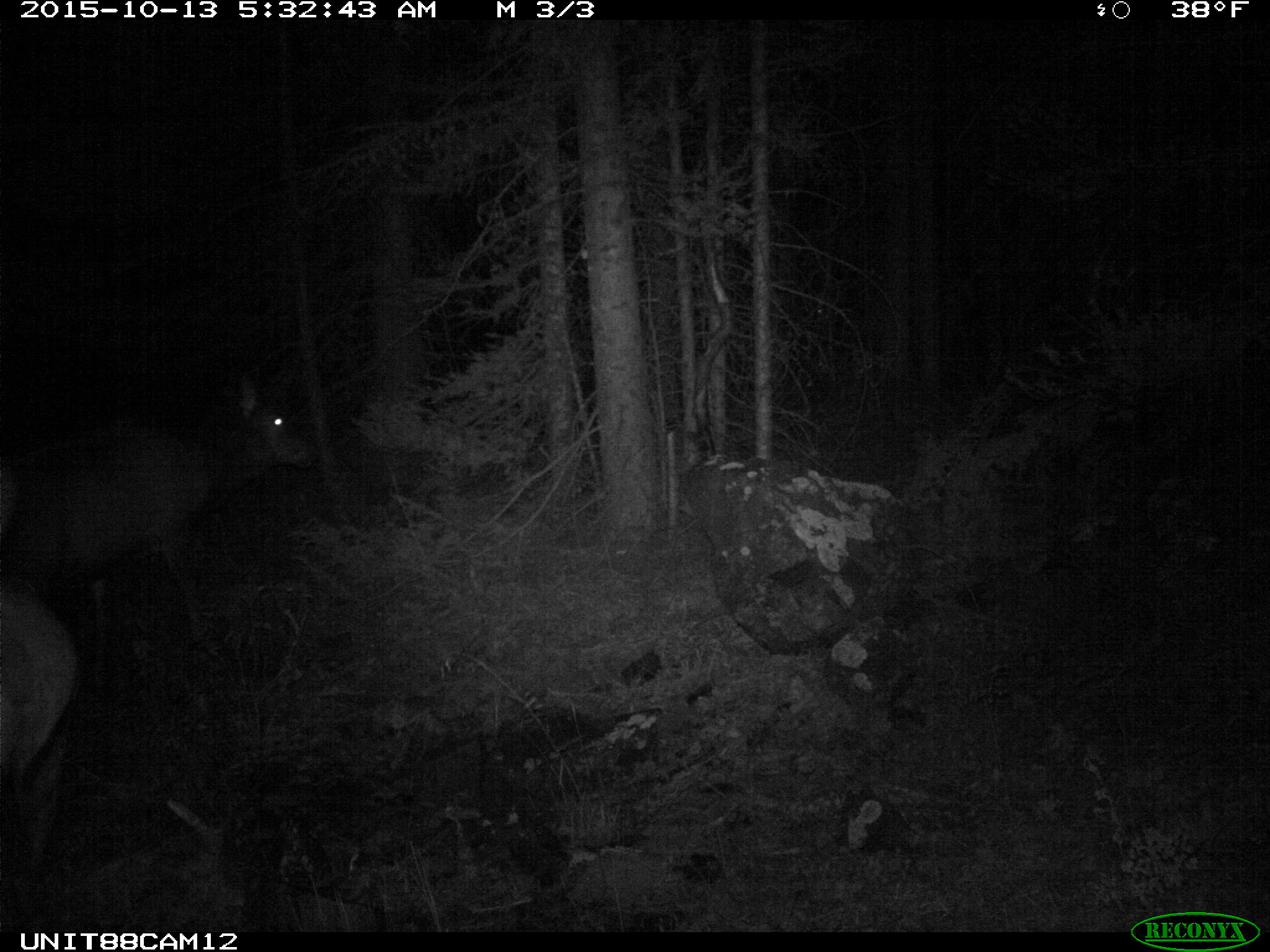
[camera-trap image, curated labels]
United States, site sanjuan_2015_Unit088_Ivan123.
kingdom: Animalia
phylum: Chordata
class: Mammalia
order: Artiodactyla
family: Cervidae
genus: Cervus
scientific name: Cervus elaphus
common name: red deer